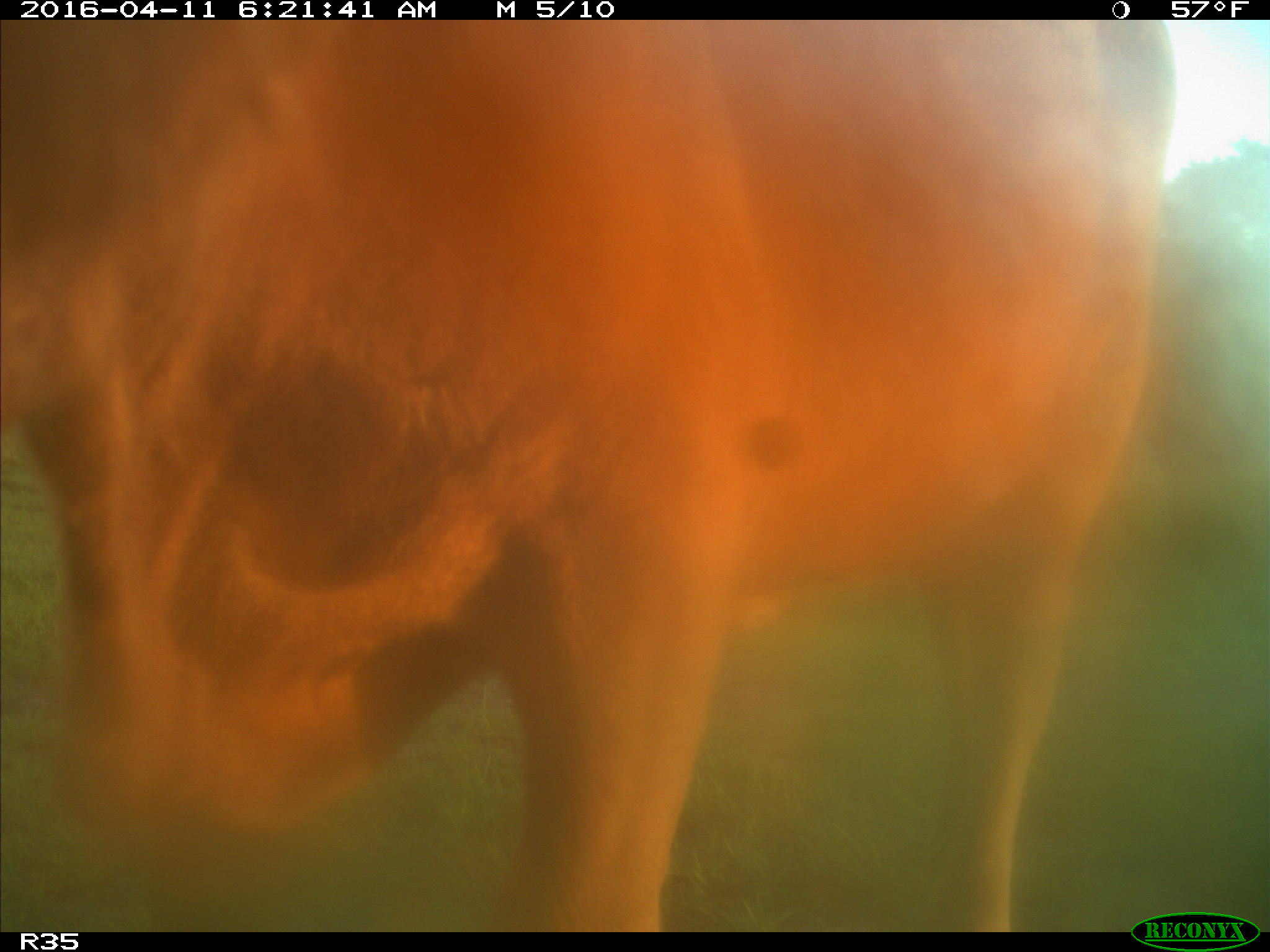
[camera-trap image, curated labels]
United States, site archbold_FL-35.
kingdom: Animalia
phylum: Chordata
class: Mammalia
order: Artiodactyla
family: Bovidae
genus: Bos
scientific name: Bos taurus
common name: domestic cow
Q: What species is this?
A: Bos taurus (domestic cow).